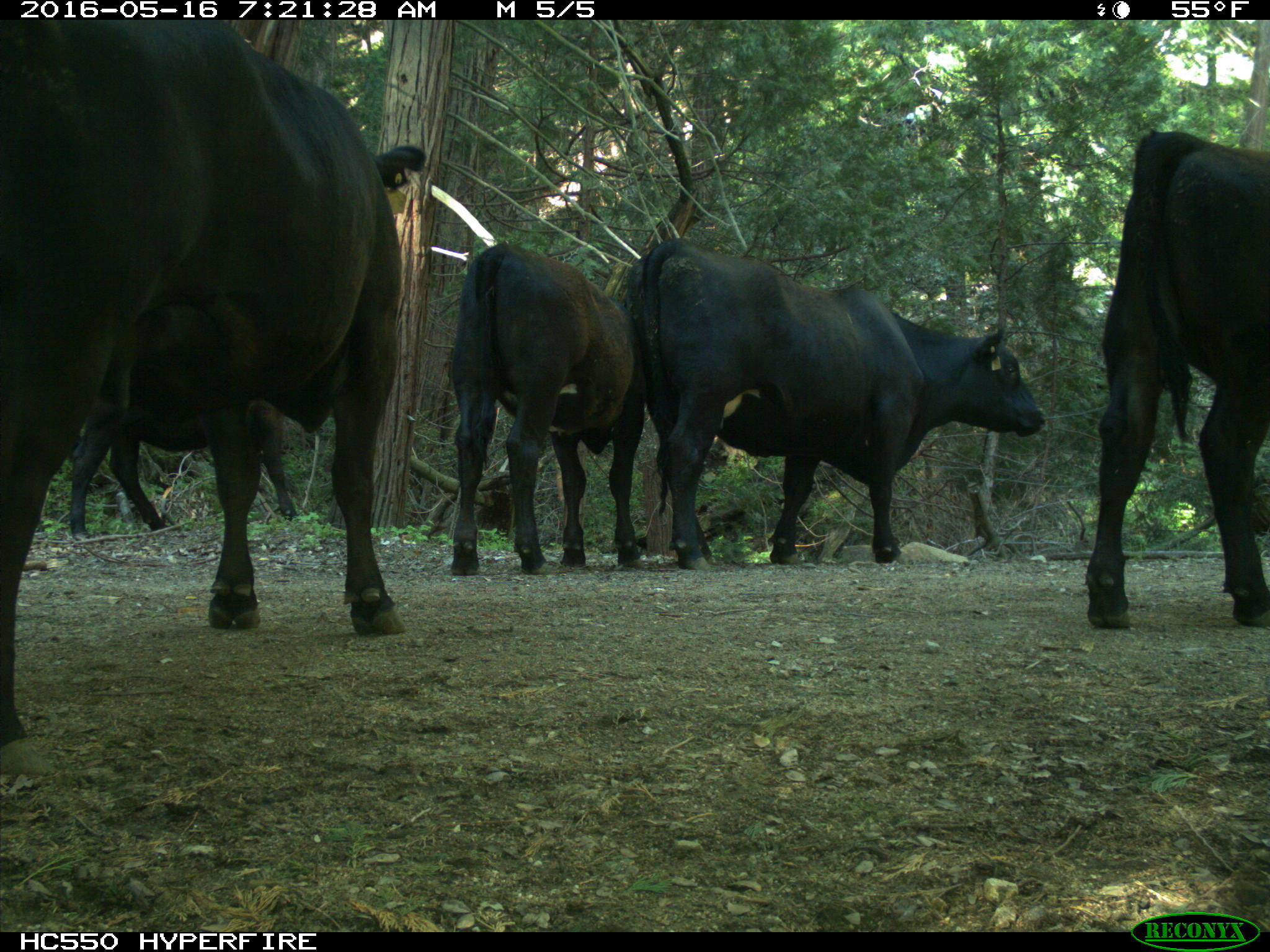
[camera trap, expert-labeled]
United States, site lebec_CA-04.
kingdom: Animalia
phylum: Chordata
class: Mammalia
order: Artiodactyla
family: Bovidae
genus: Bos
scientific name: Bos taurus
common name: domestic cow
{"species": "Bos taurus (domestic cow)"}